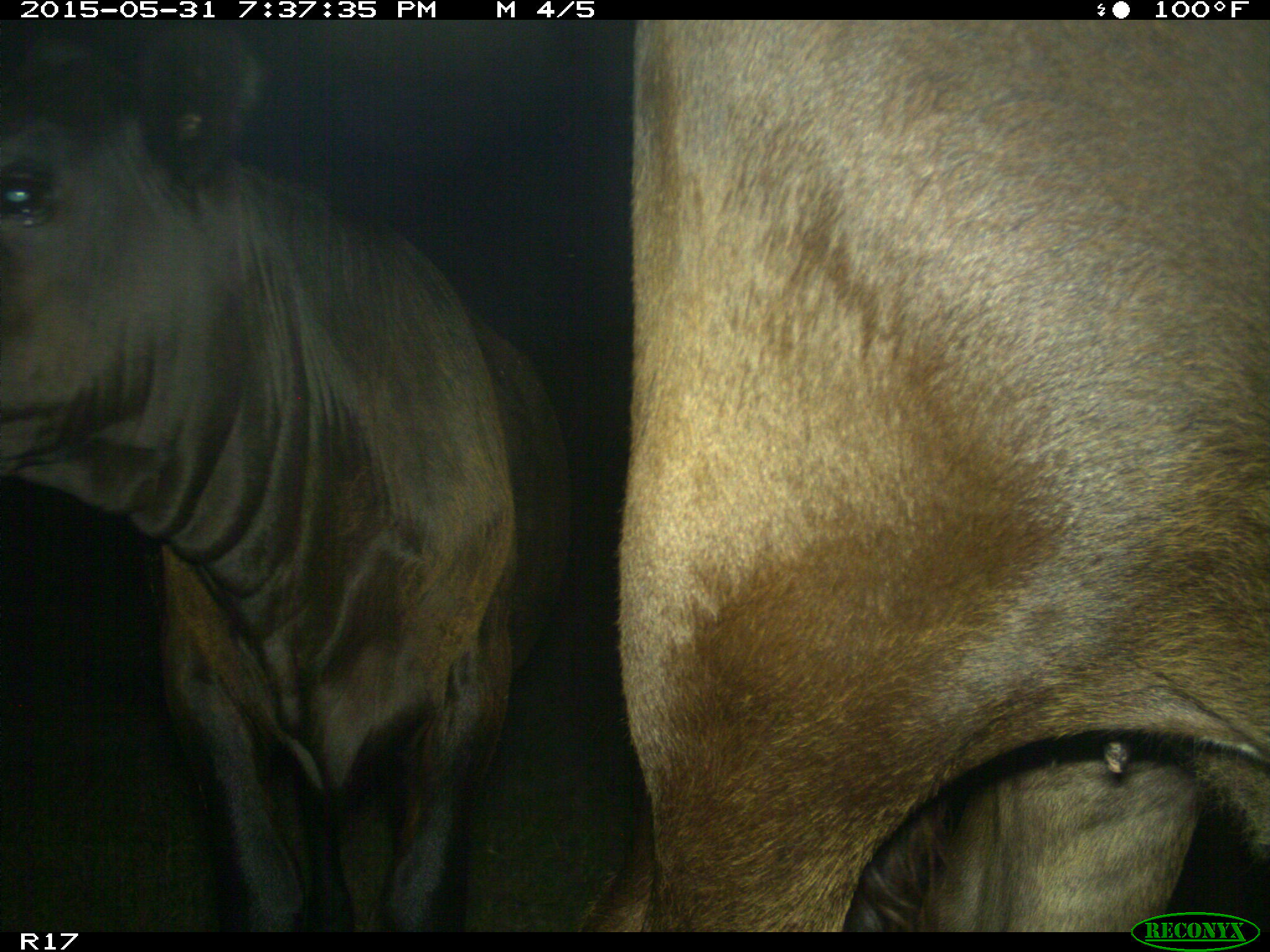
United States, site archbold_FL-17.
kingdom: Animalia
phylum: Chordata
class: Mammalia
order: Artiodactyla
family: Bovidae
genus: Bos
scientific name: Bos taurus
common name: domestic cow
Bos taurus (domestic cow).